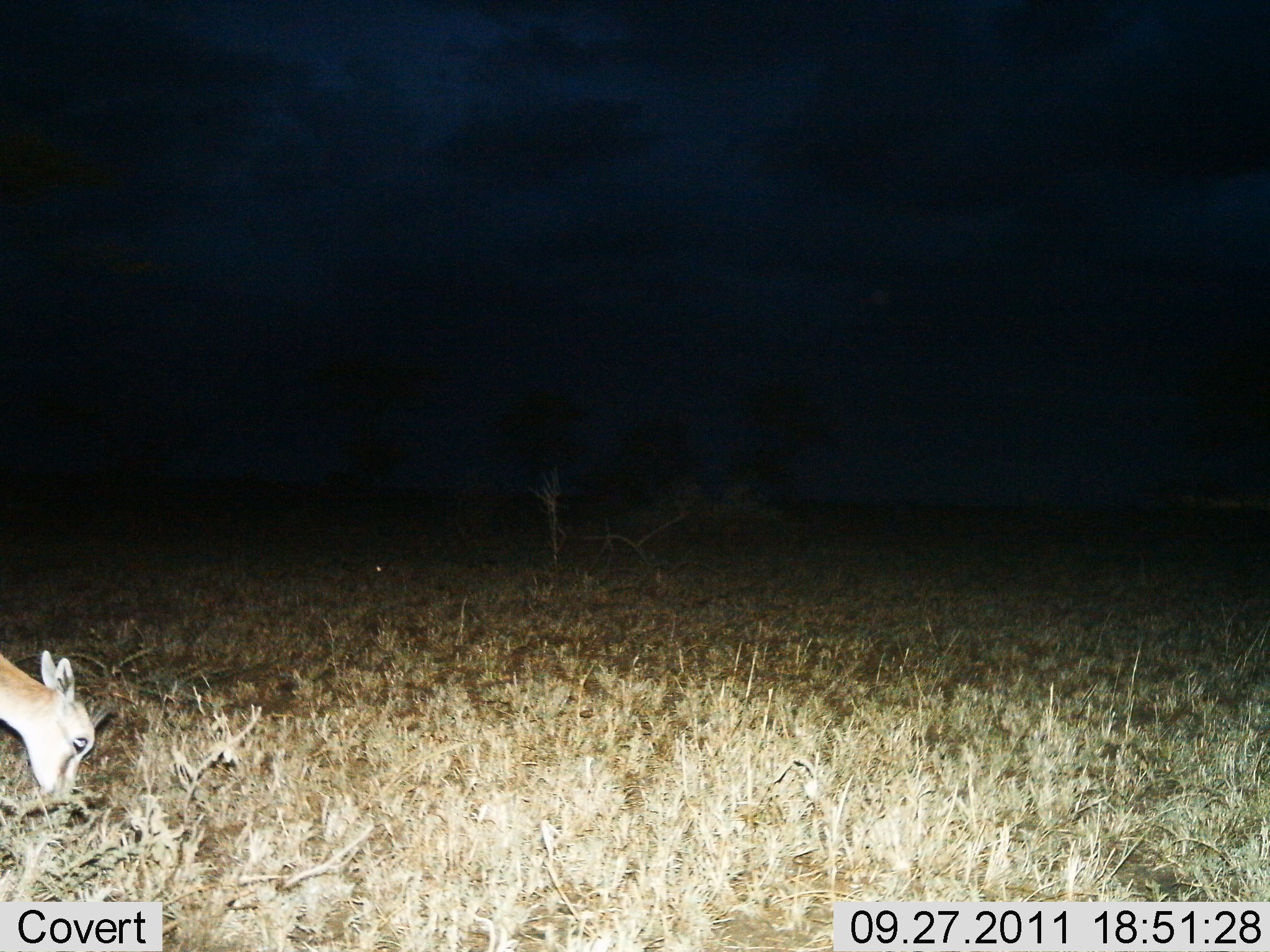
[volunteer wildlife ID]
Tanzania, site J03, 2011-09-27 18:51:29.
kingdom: Animalia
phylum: Chordata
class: Mammalia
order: Artiodactyla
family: Bovidae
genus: Eudorcas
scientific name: Eudorcas thomsonii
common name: thomson's gazelle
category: gazellethomsons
Gazellethomsons (thomson's gazelle) (Eudorcas thomsonii), count 1. Behavior (volunteer vote fractions): standing 14%, resting 0%, moving 0%, interacting 0%. Young present (vote fraction): 0%. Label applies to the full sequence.